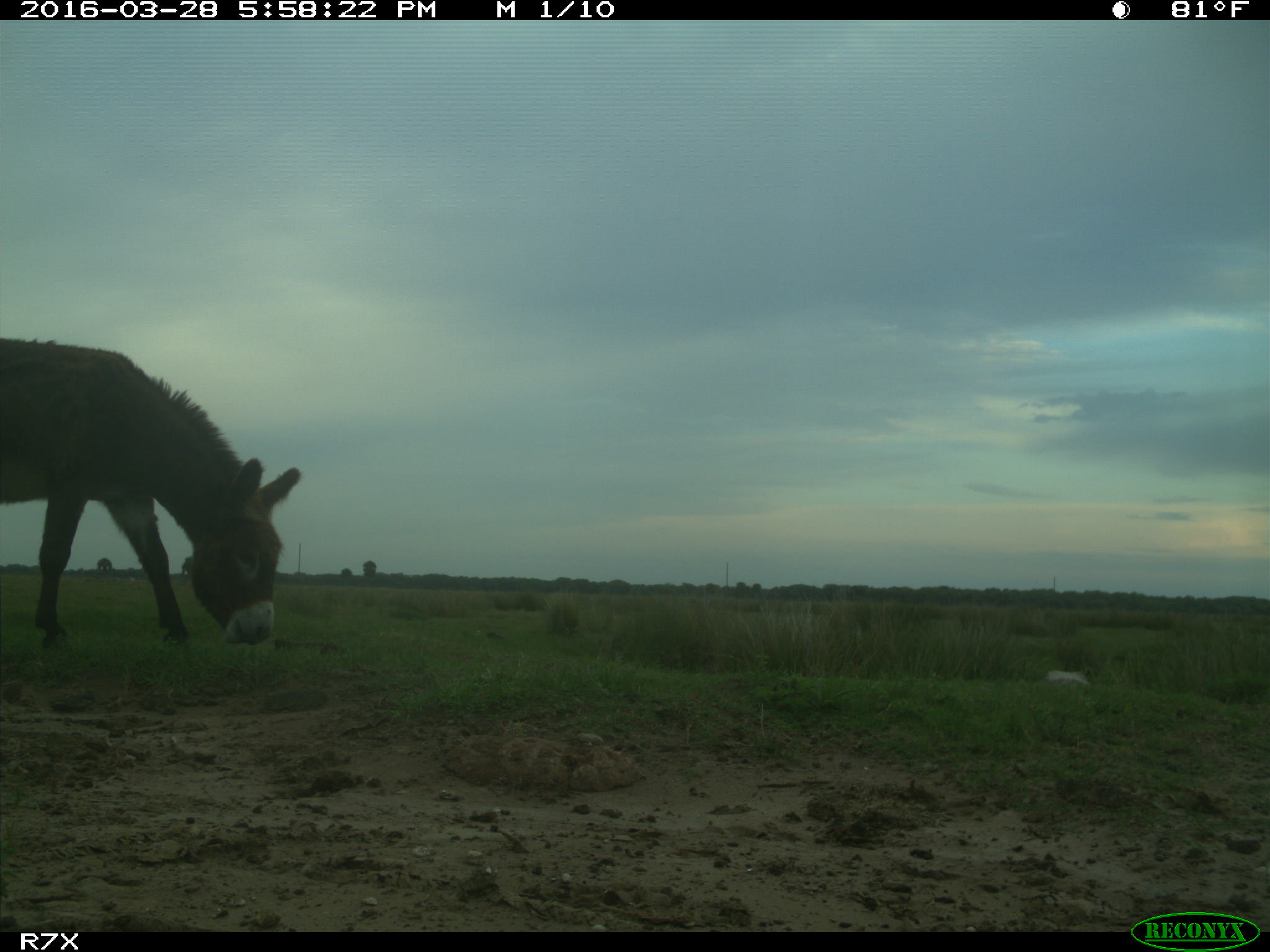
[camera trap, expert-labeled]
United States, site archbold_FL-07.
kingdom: Animalia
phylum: Chordata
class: Mammalia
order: Perissodactyla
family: Equidae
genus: Equus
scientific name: Equus africanus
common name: african wild ass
Equus africanus (african wild ass).